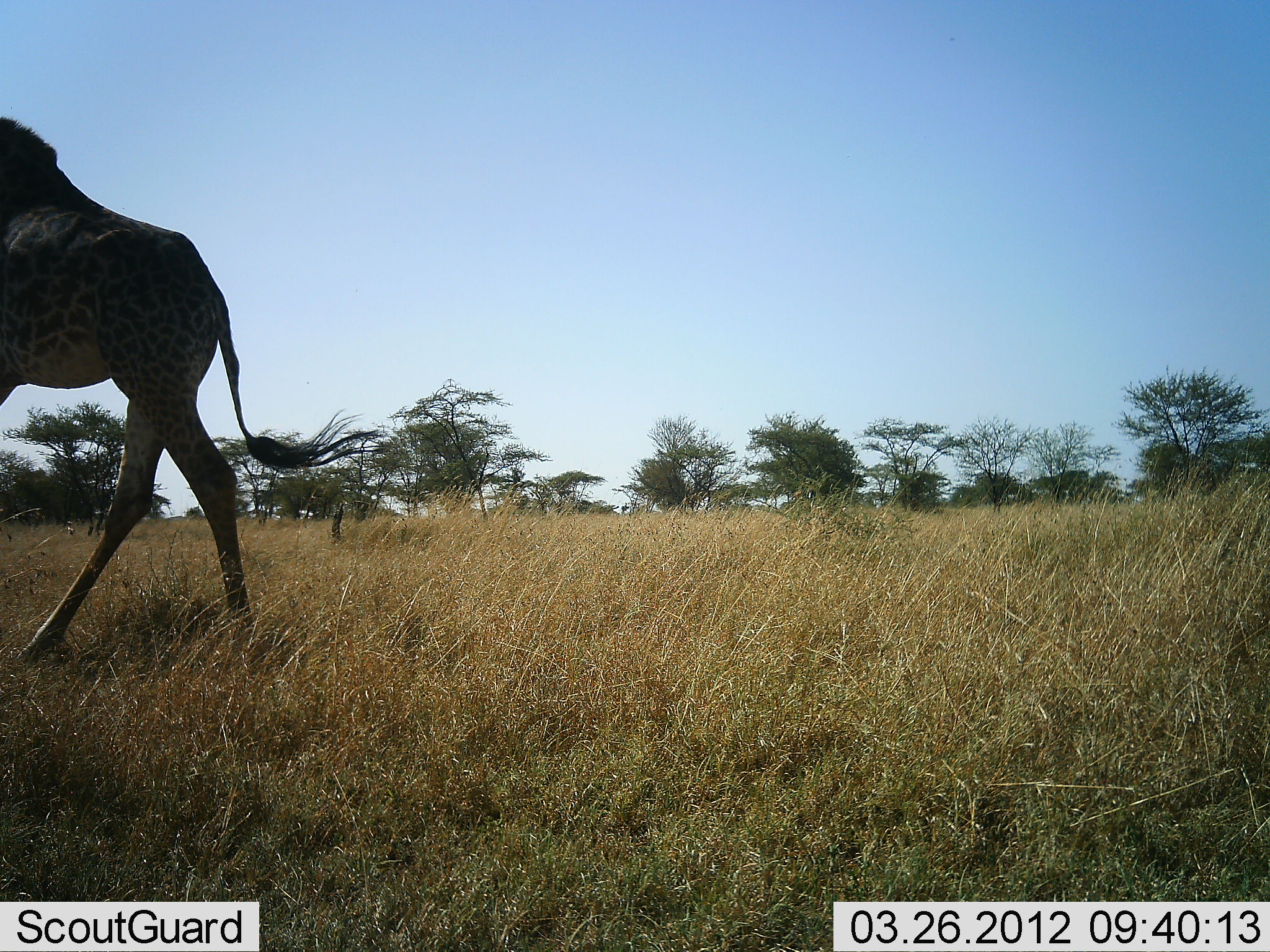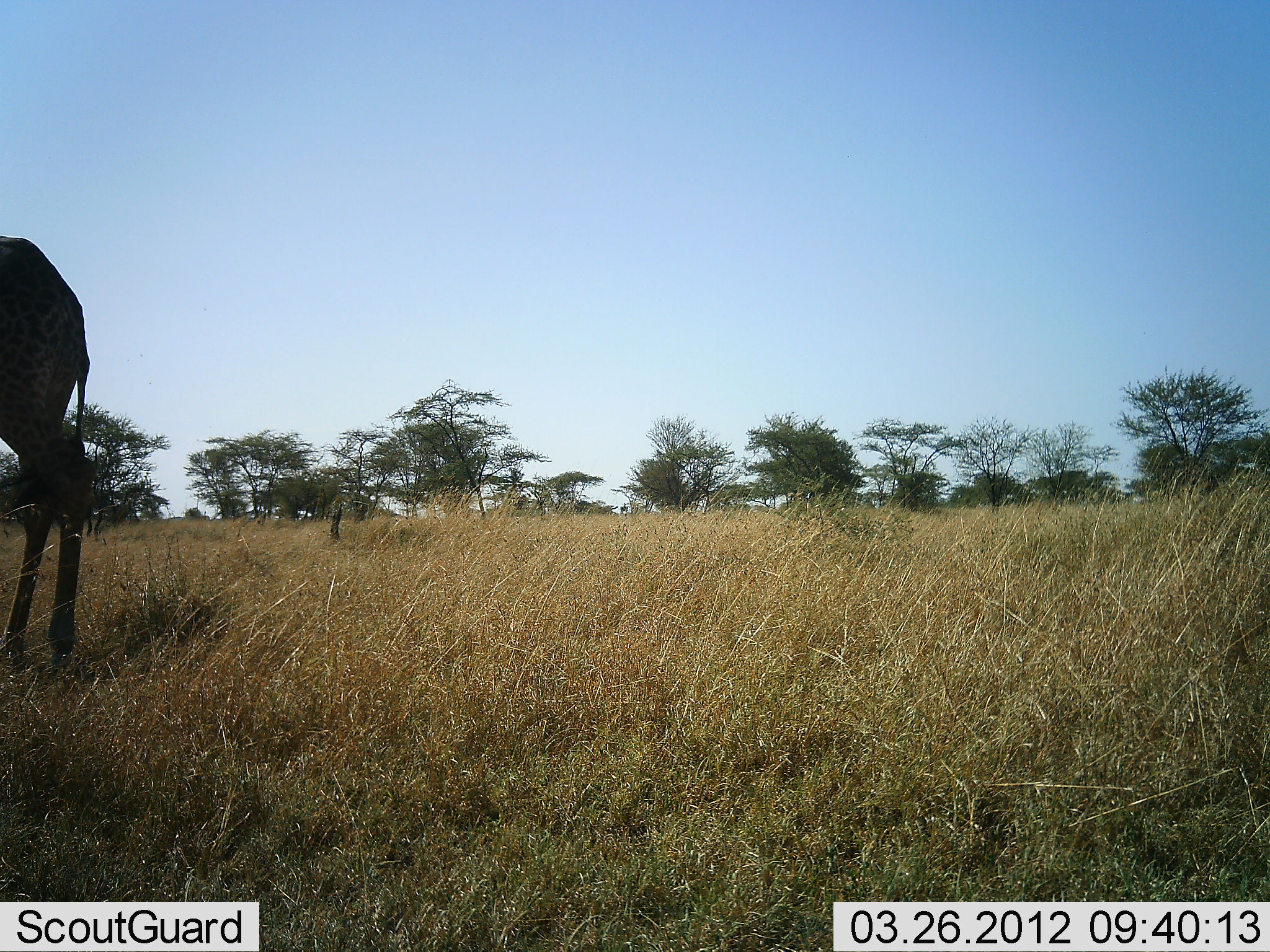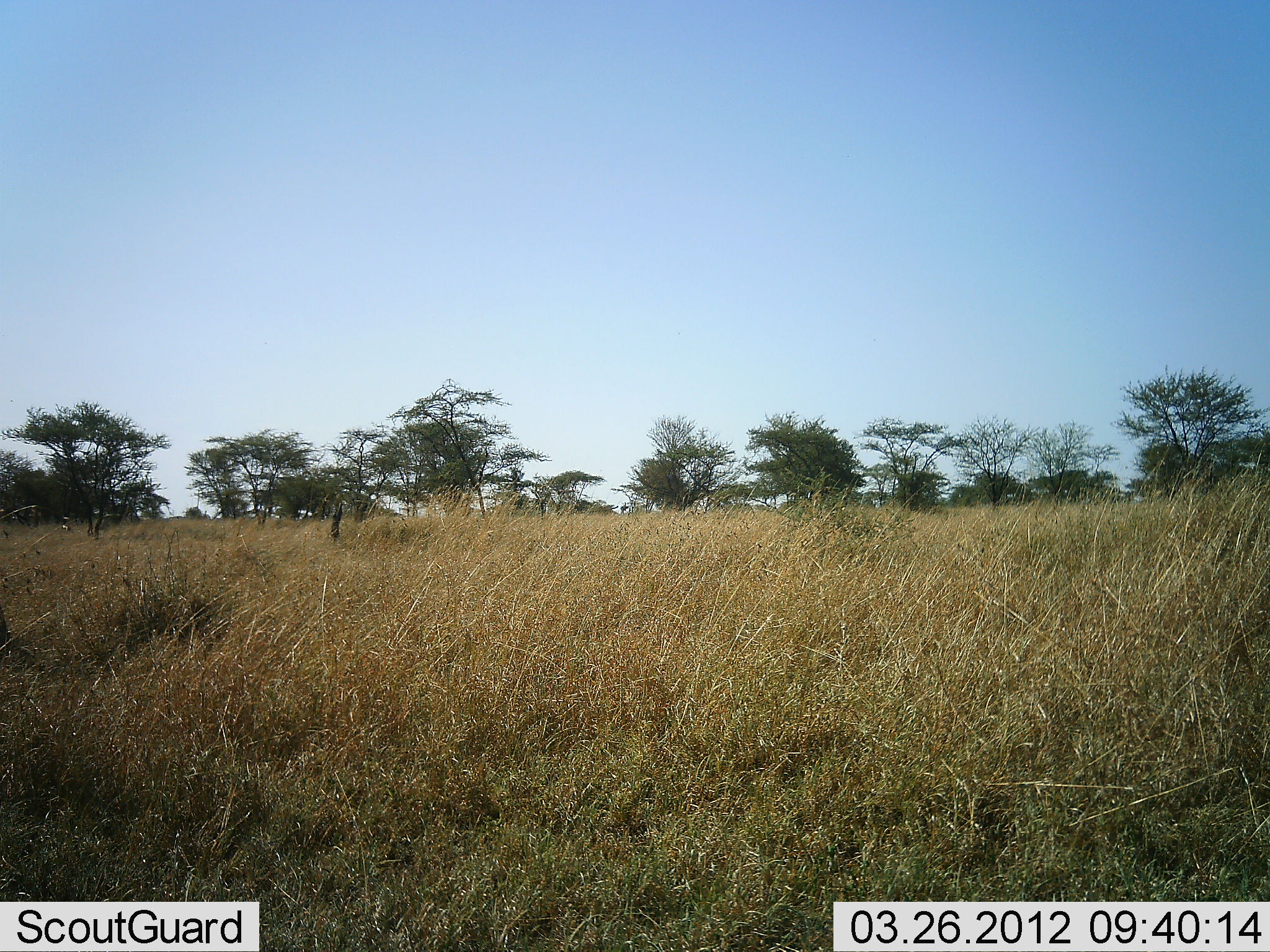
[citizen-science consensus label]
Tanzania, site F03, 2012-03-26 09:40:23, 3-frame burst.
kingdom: Animalia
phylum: Chordata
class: Mammalia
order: Artiodactyla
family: Giraffidae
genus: Giraffa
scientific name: Giraffa camelopardalis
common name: giraffe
Giraffe (Giraffa camelopardalis), count 1. Behavior (volunteer vote fractions): standing 5%, resting 0%, moving 95%, interacting 0%. Young present (vote fraction): 10%. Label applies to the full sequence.